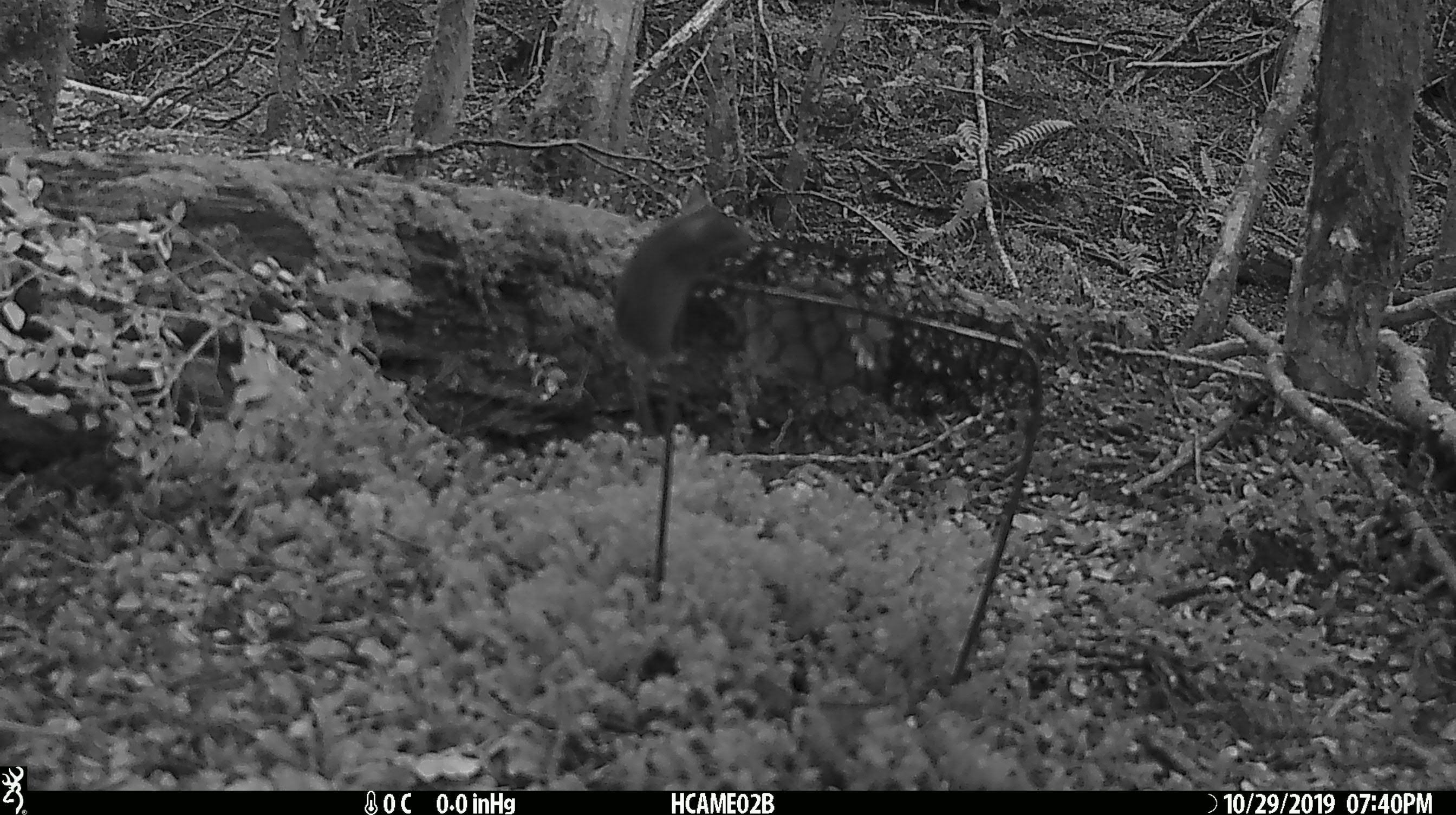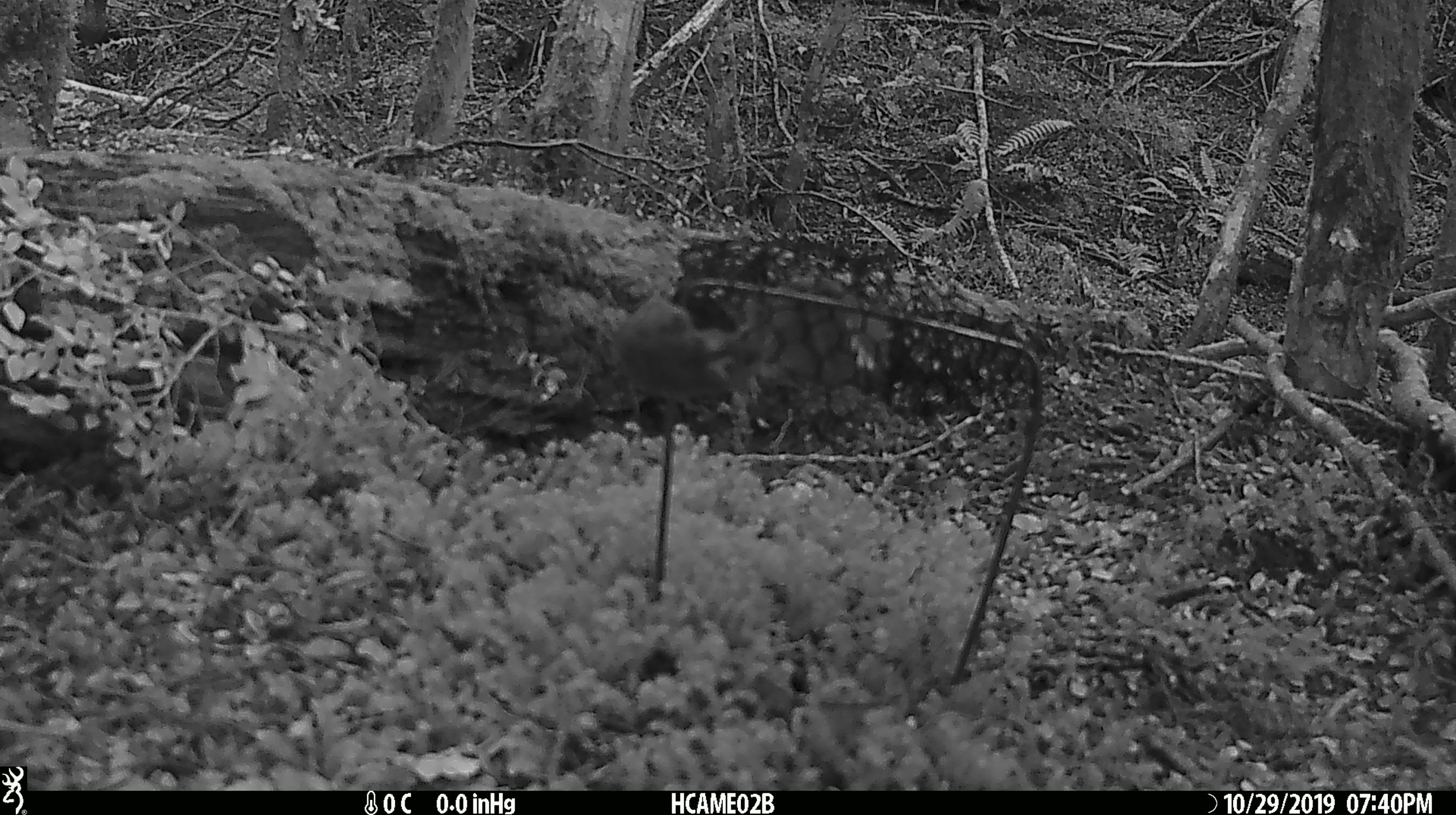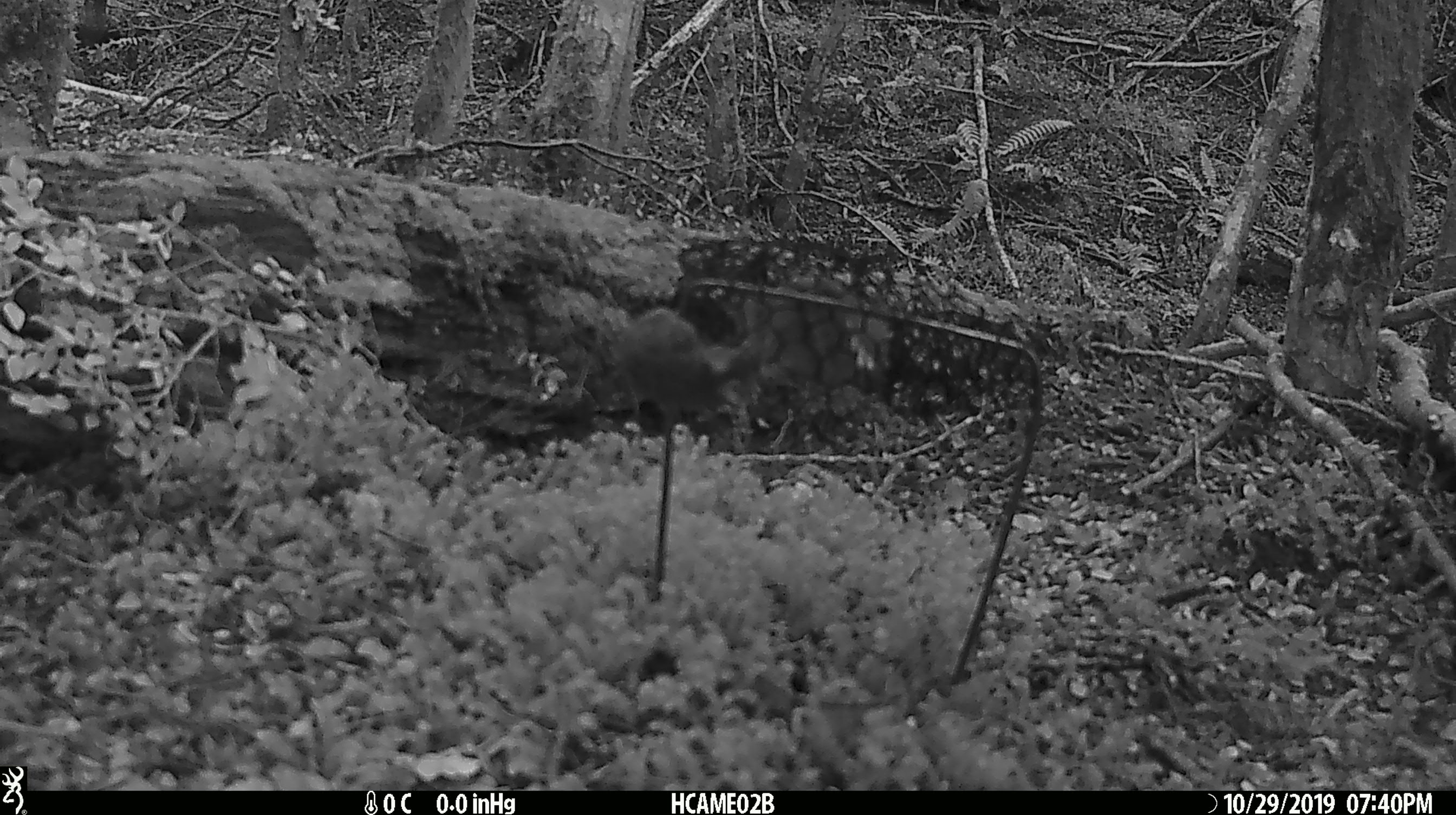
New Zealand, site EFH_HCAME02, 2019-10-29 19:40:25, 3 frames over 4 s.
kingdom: Animalia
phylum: Chordata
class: Mammalia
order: Rodentia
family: Muridae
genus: Mus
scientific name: Mus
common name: mouse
Mouse (Mus).